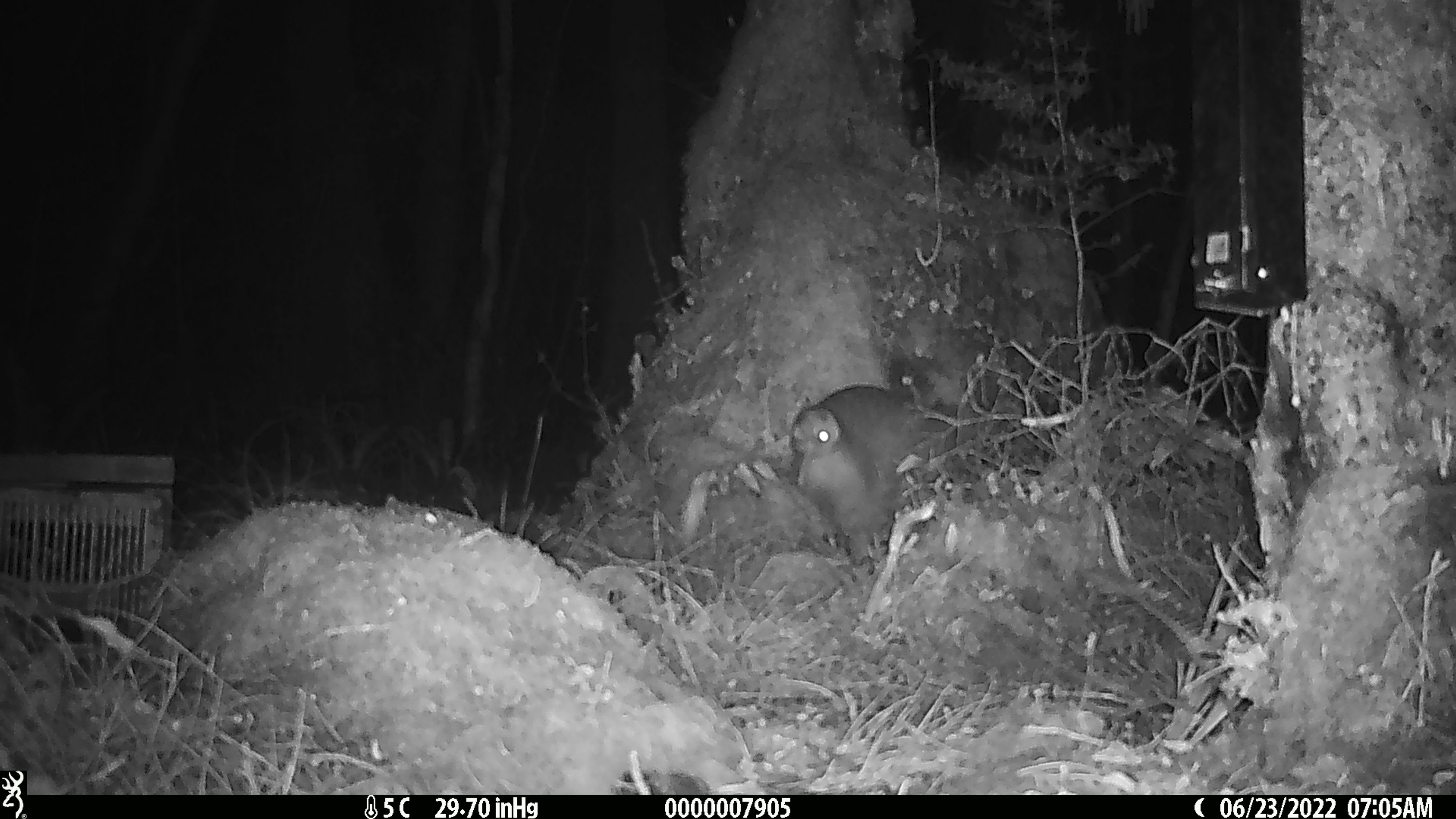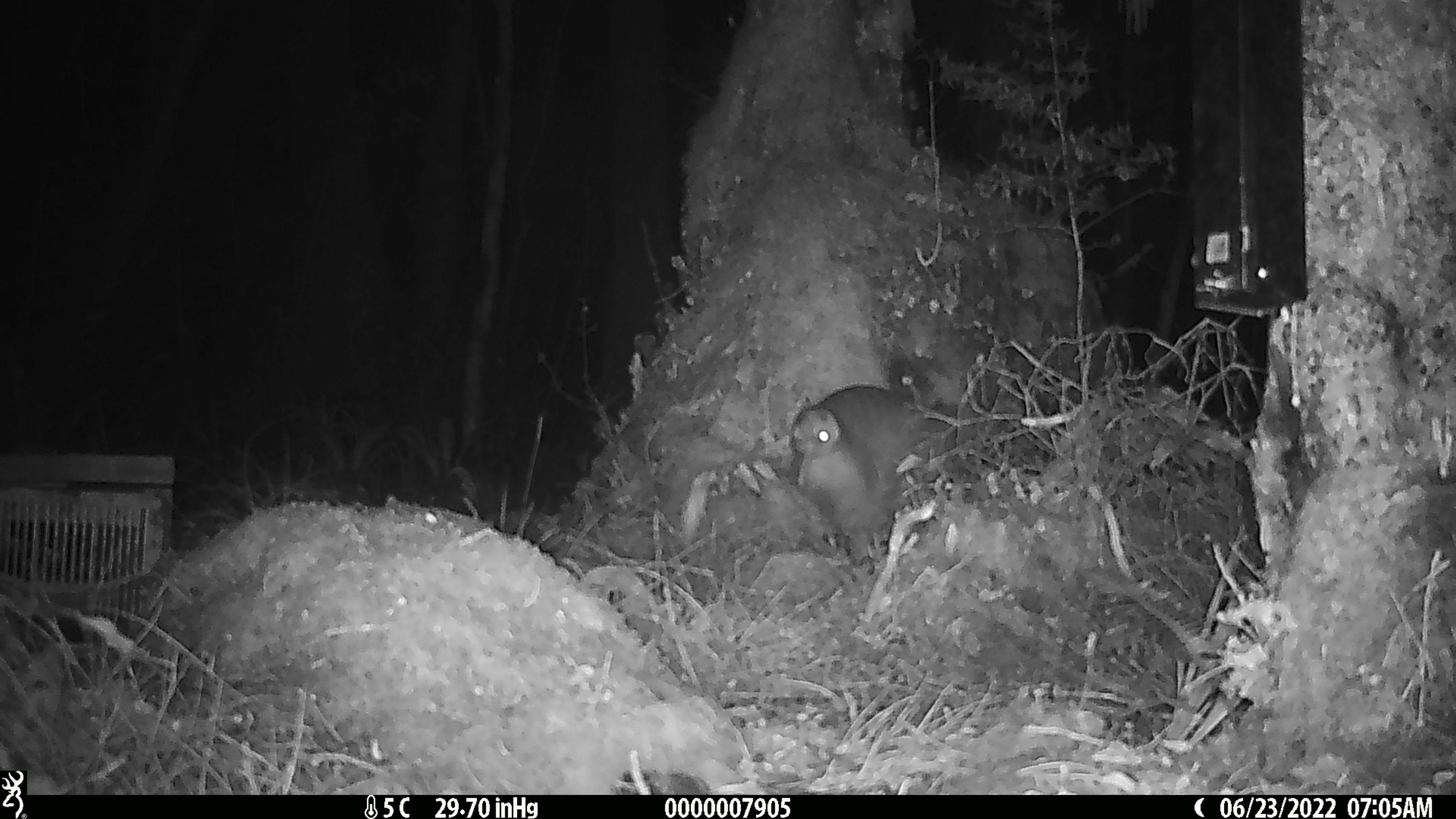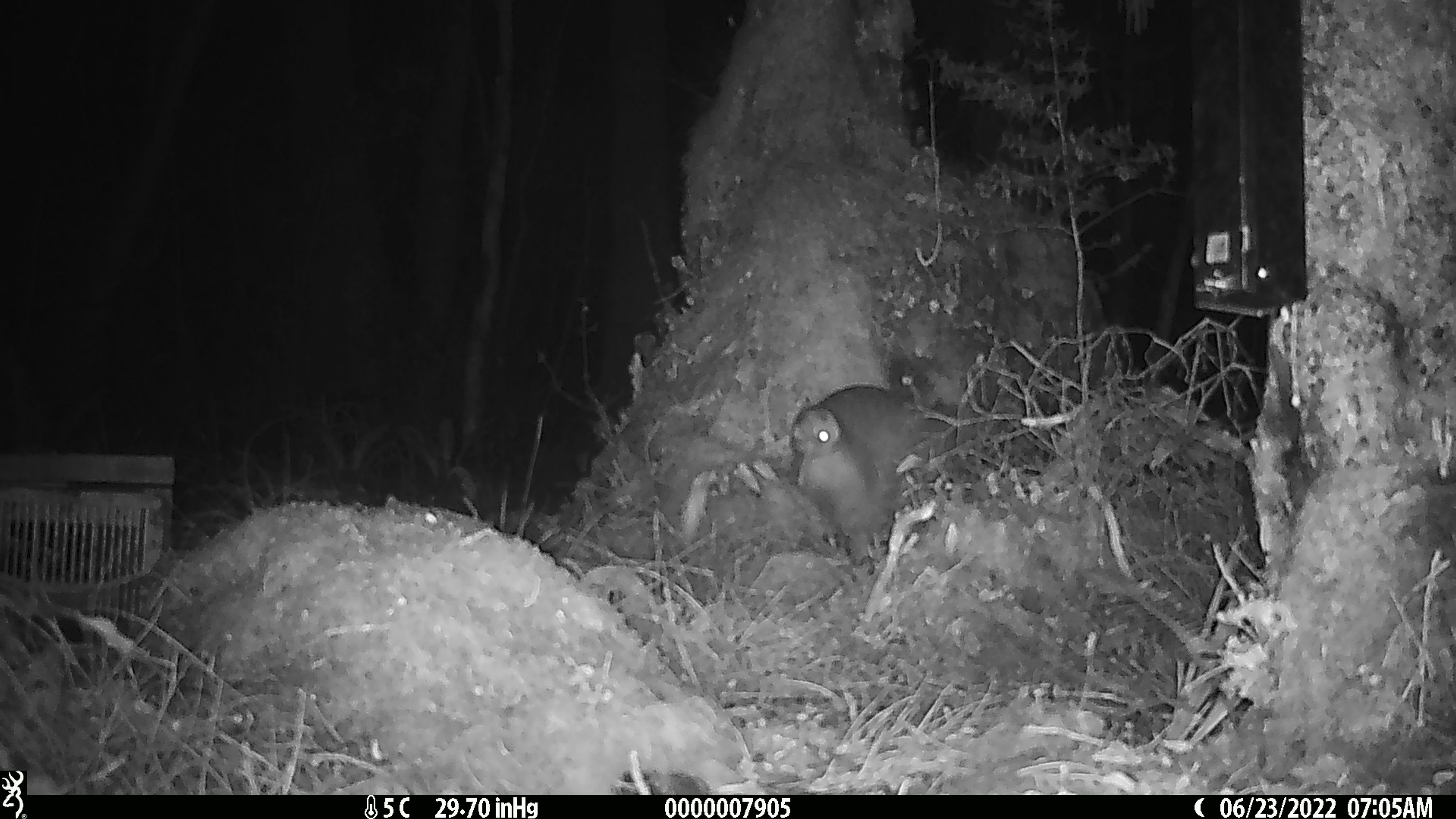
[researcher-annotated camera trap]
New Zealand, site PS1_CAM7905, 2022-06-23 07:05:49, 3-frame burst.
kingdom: Animalia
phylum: Chordata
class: Aves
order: Apterygiformes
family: Apterygidae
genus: Apteryx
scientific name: Apteryx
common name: kiwi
Kiwi (Apteryx).